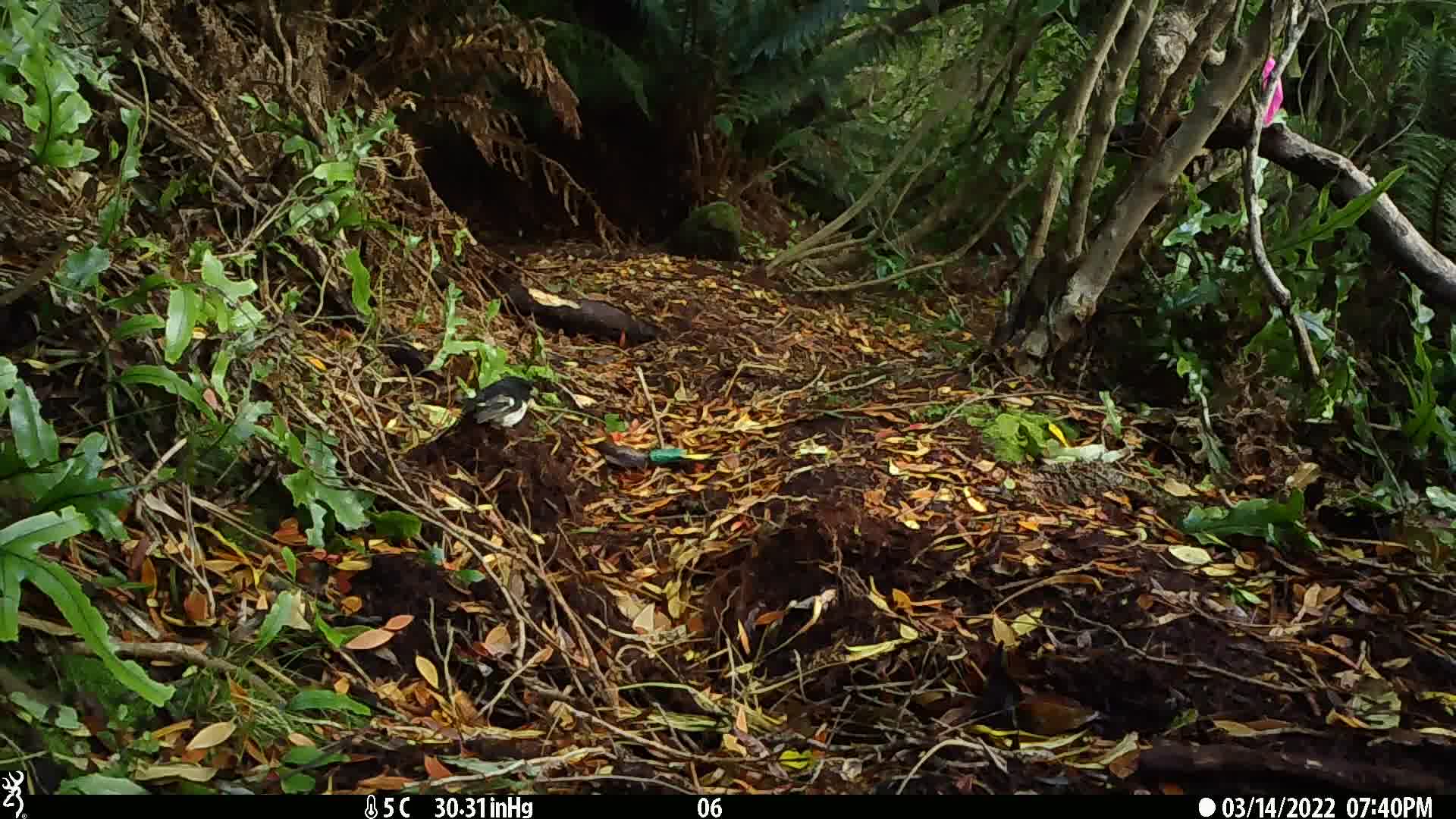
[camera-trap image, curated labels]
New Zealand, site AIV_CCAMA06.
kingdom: Animalia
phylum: Chordata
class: Aves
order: Passeriformes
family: Petroicidae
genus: Petroica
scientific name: Petroica macrocephala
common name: tomtit